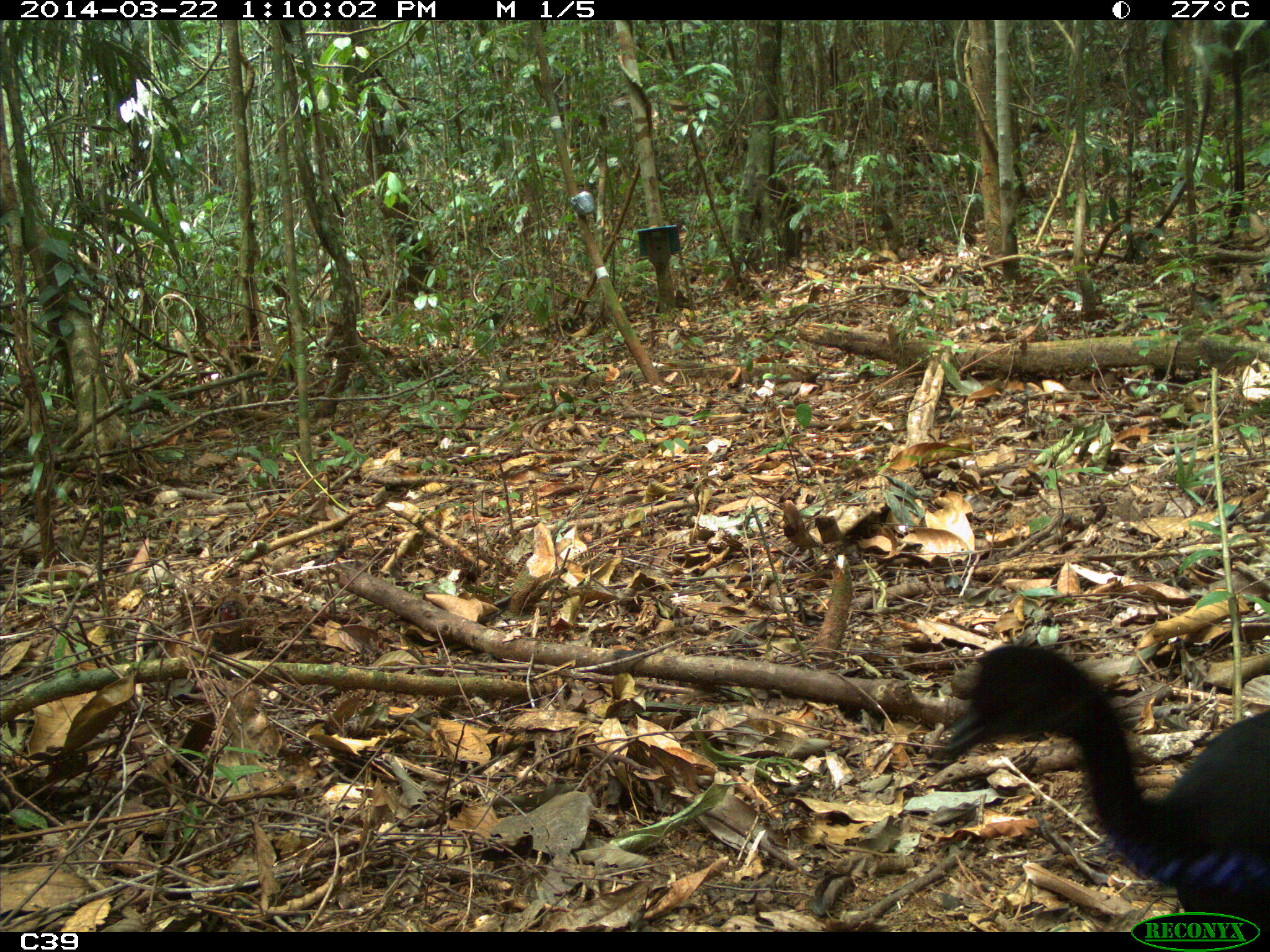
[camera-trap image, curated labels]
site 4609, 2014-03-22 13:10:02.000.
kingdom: Animalia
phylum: Chordata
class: Aves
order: Gruiformes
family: Psophiidae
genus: Psophia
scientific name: Psophia crepitans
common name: gray-winged trumpeter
Psophia crepitans (gray-winged trumpeter), count 2, age adult.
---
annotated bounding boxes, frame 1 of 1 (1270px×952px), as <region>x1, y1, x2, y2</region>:
psophia crepitans: <region>925, 641, 1270, 930</region>